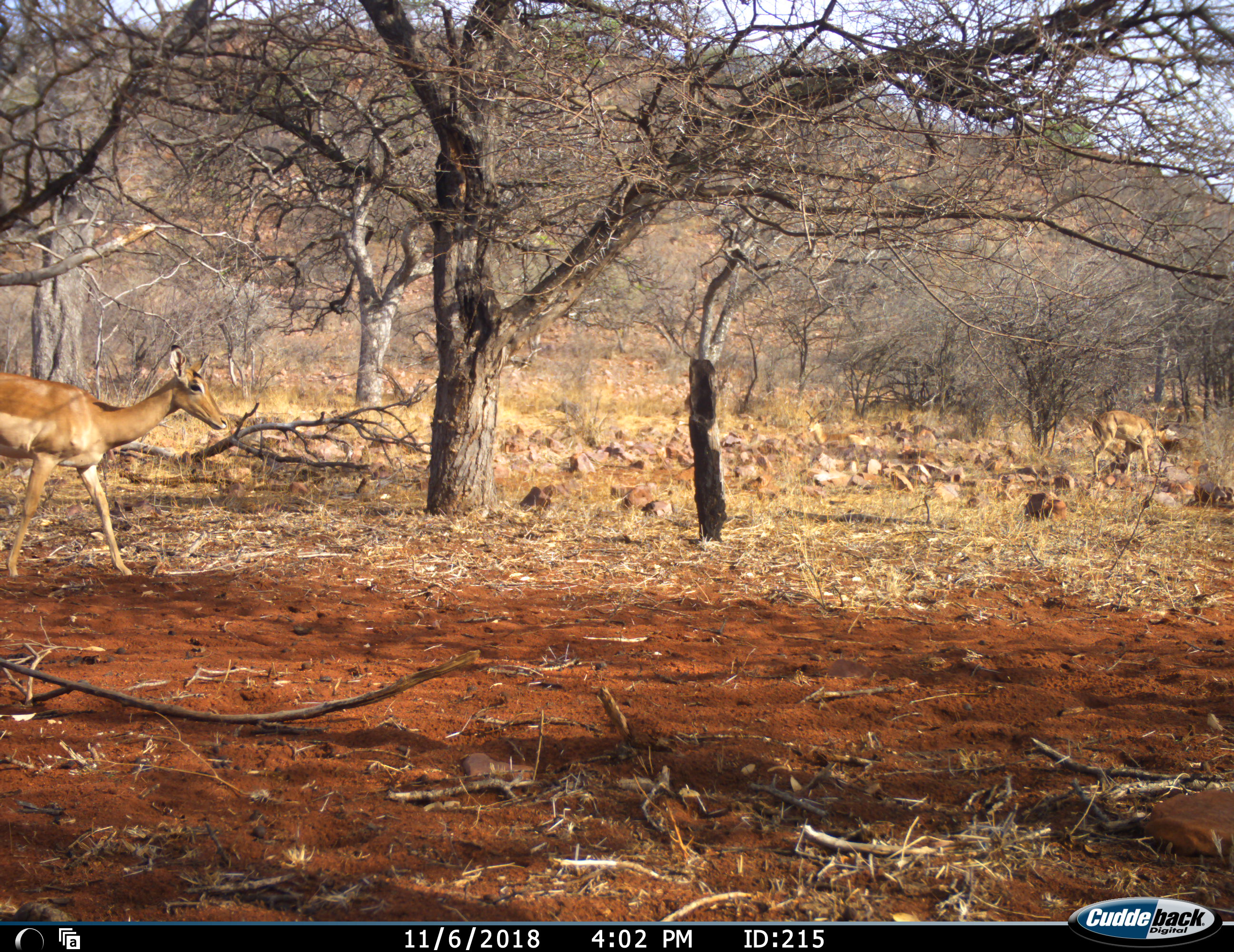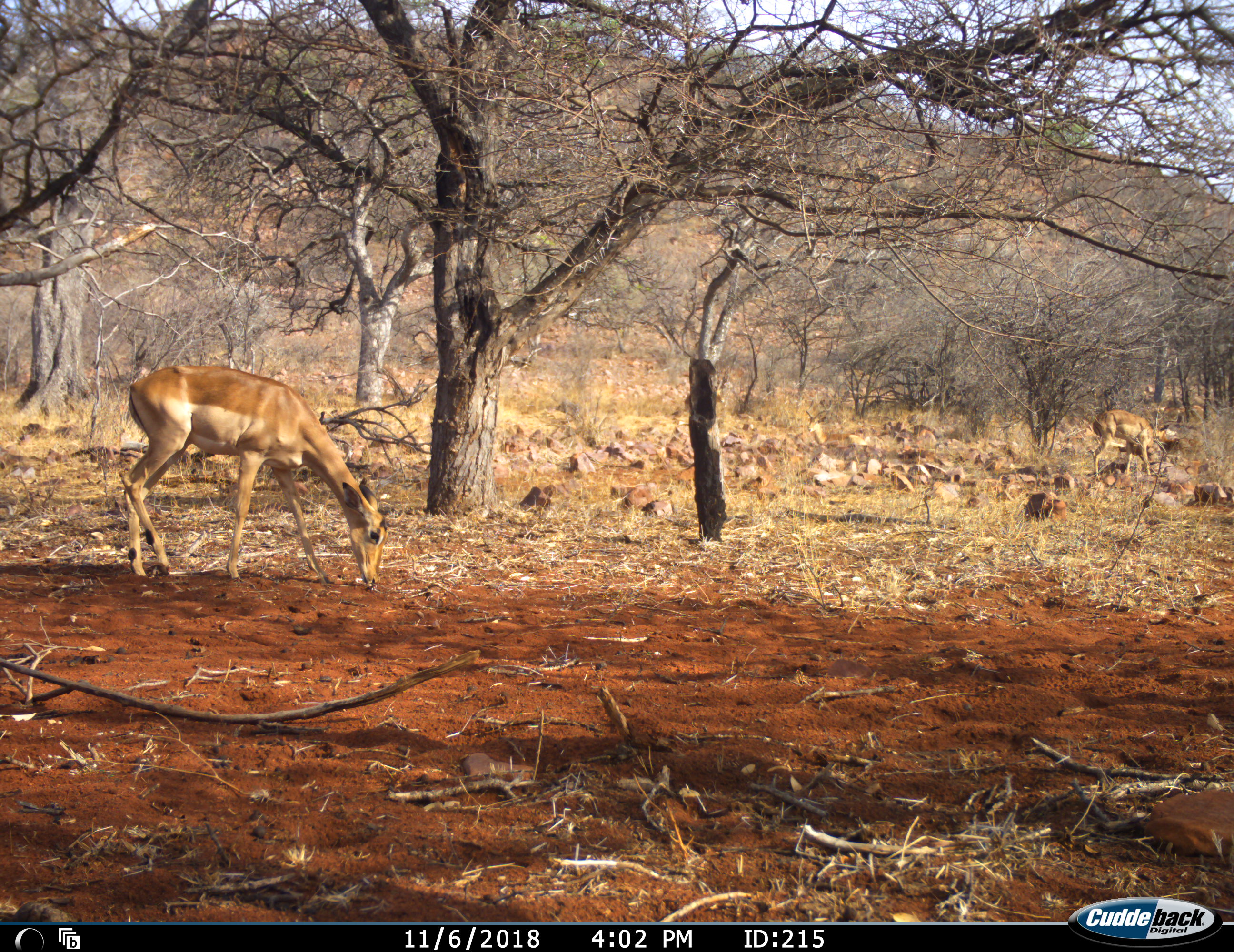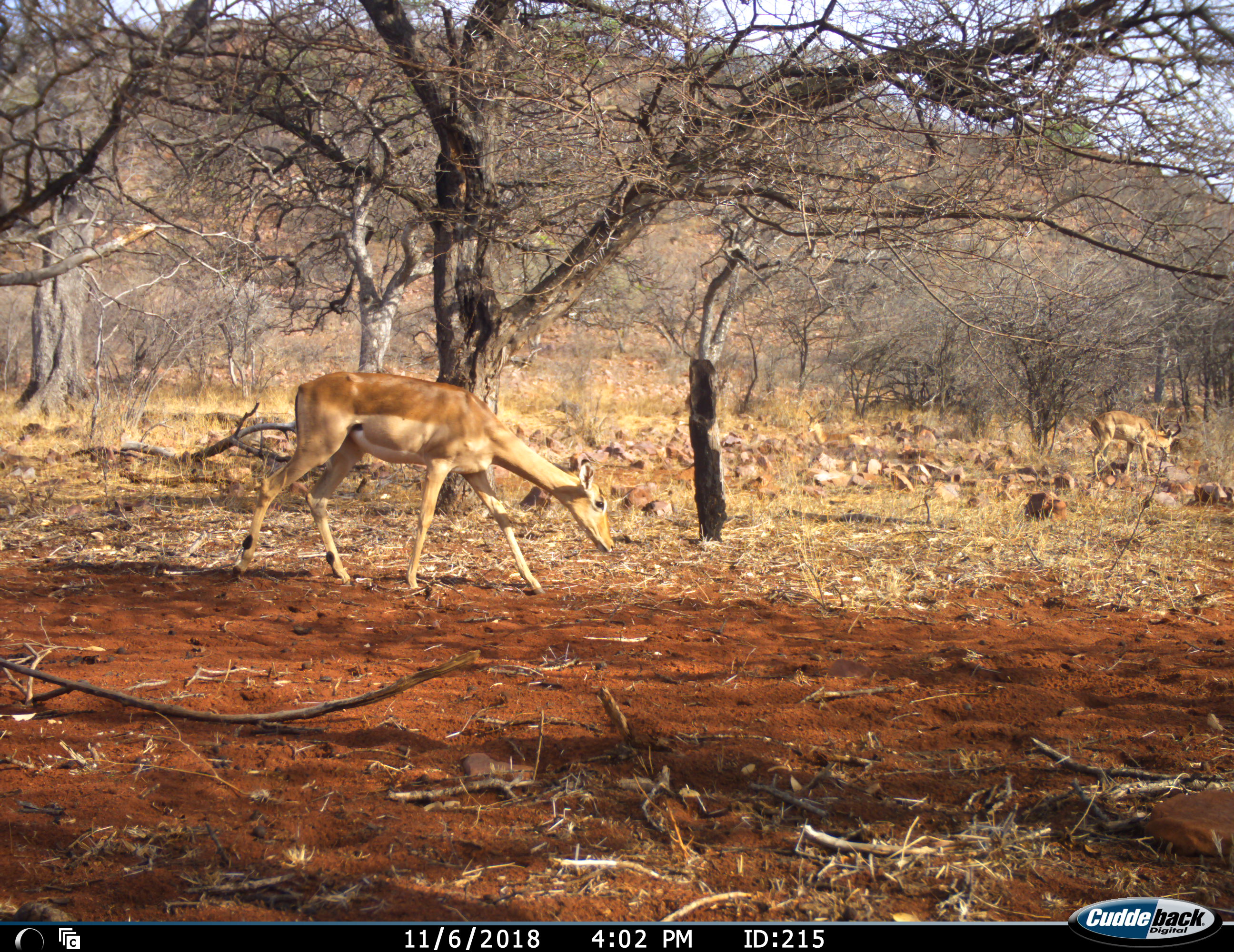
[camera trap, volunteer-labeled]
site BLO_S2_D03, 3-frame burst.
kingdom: Animalia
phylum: Chordata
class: Mammalia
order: Artiodactyla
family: Bovidae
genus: Aepyceros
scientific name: Aepyceros melampus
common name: impala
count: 2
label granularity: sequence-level